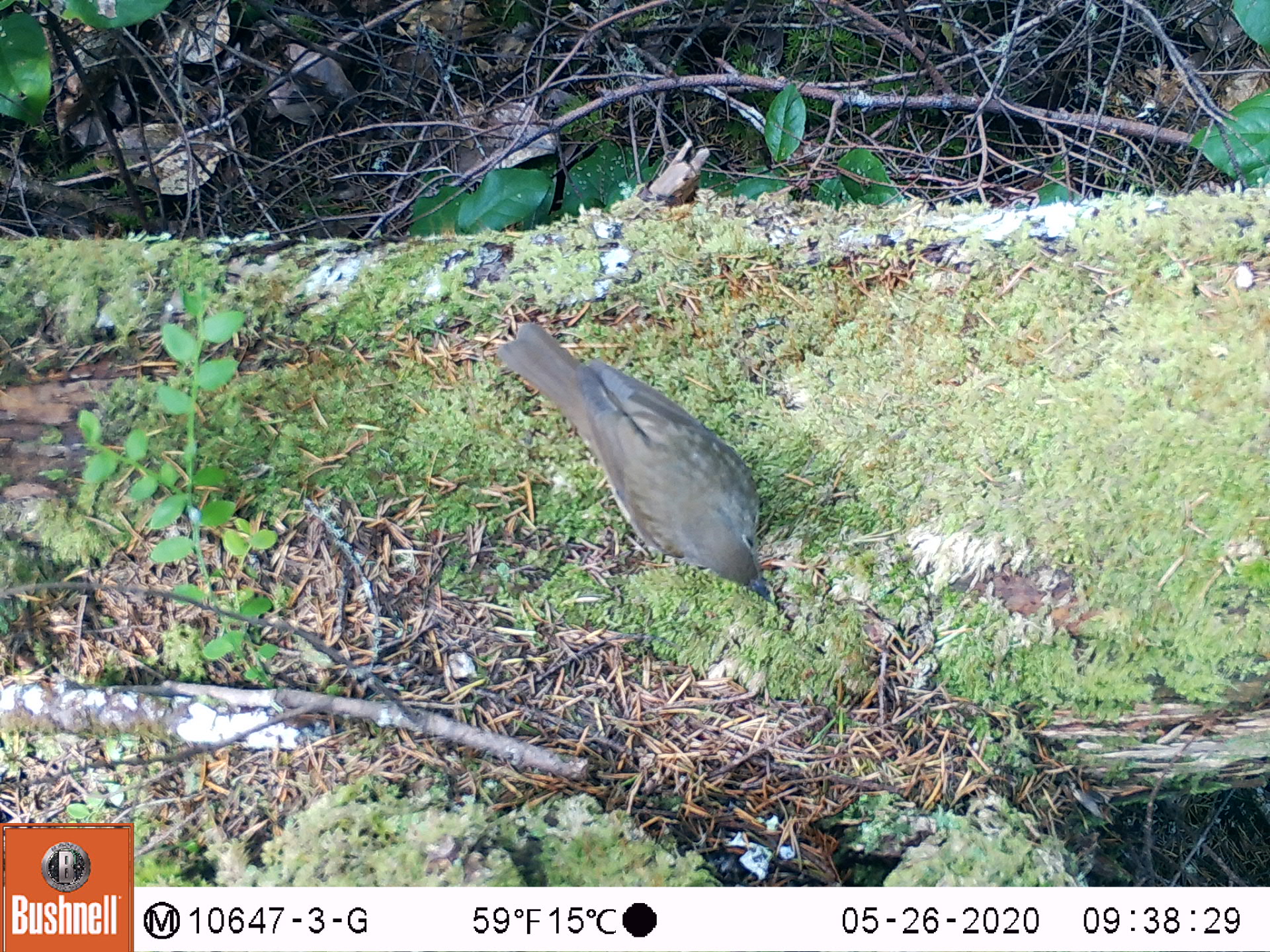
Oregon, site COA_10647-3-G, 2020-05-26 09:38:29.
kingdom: Animalia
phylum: Chordata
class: Aves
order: Passeriformes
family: Turdidae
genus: Catharus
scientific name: Catharus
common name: brown thrushes and nightingale-thrushes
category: catharus species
Catharus species (brown thrushes and nightingale-thrushes) (Catharus).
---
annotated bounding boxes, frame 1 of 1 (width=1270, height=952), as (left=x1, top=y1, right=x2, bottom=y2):
catharus species: (left=485, top=321, right=781, bottom=613)